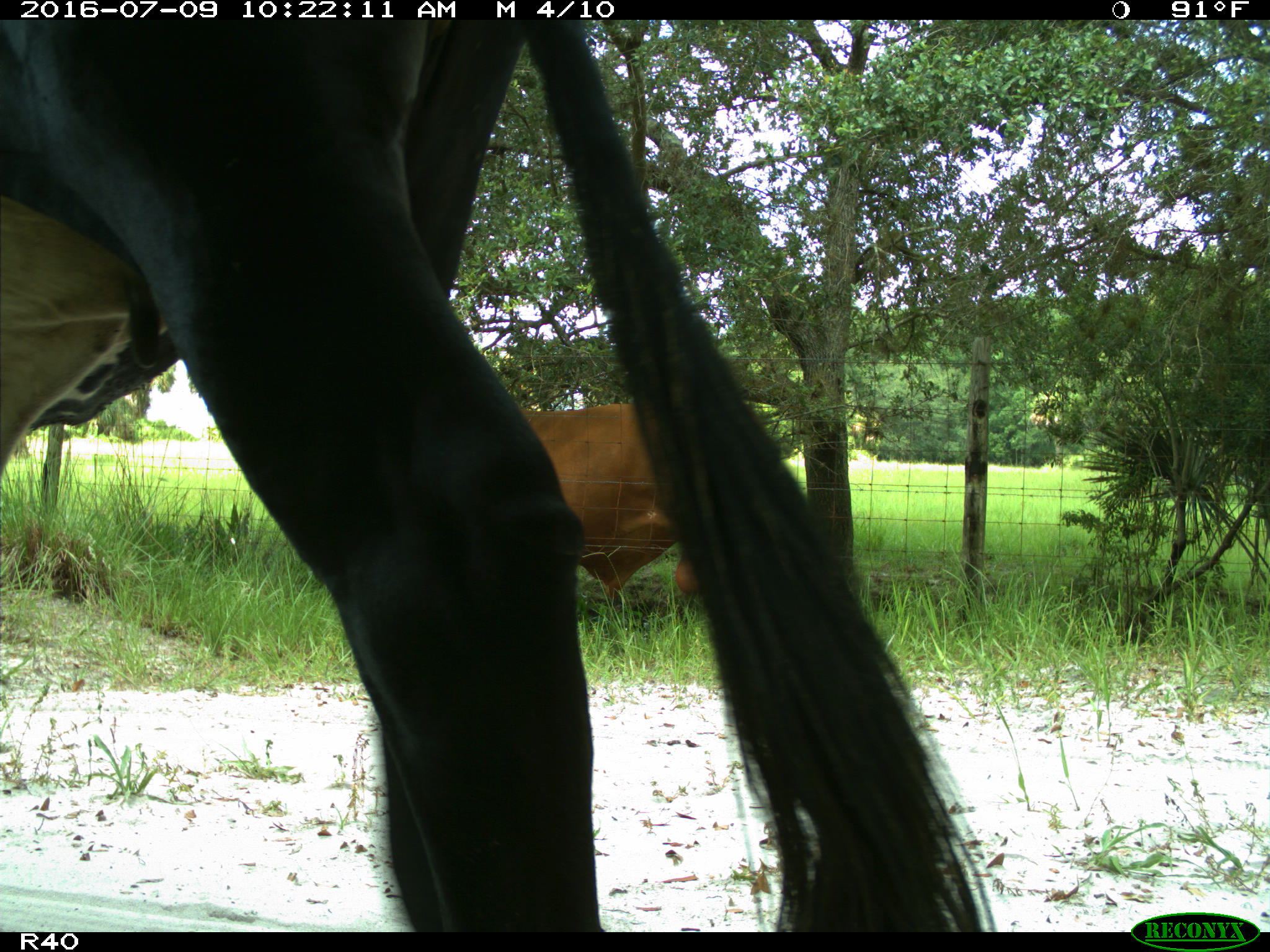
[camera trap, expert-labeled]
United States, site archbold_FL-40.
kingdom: Animalia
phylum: Chordata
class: Mammalia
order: Artiodactyla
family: Bovidae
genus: Bos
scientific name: Bos taurus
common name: domestic cow